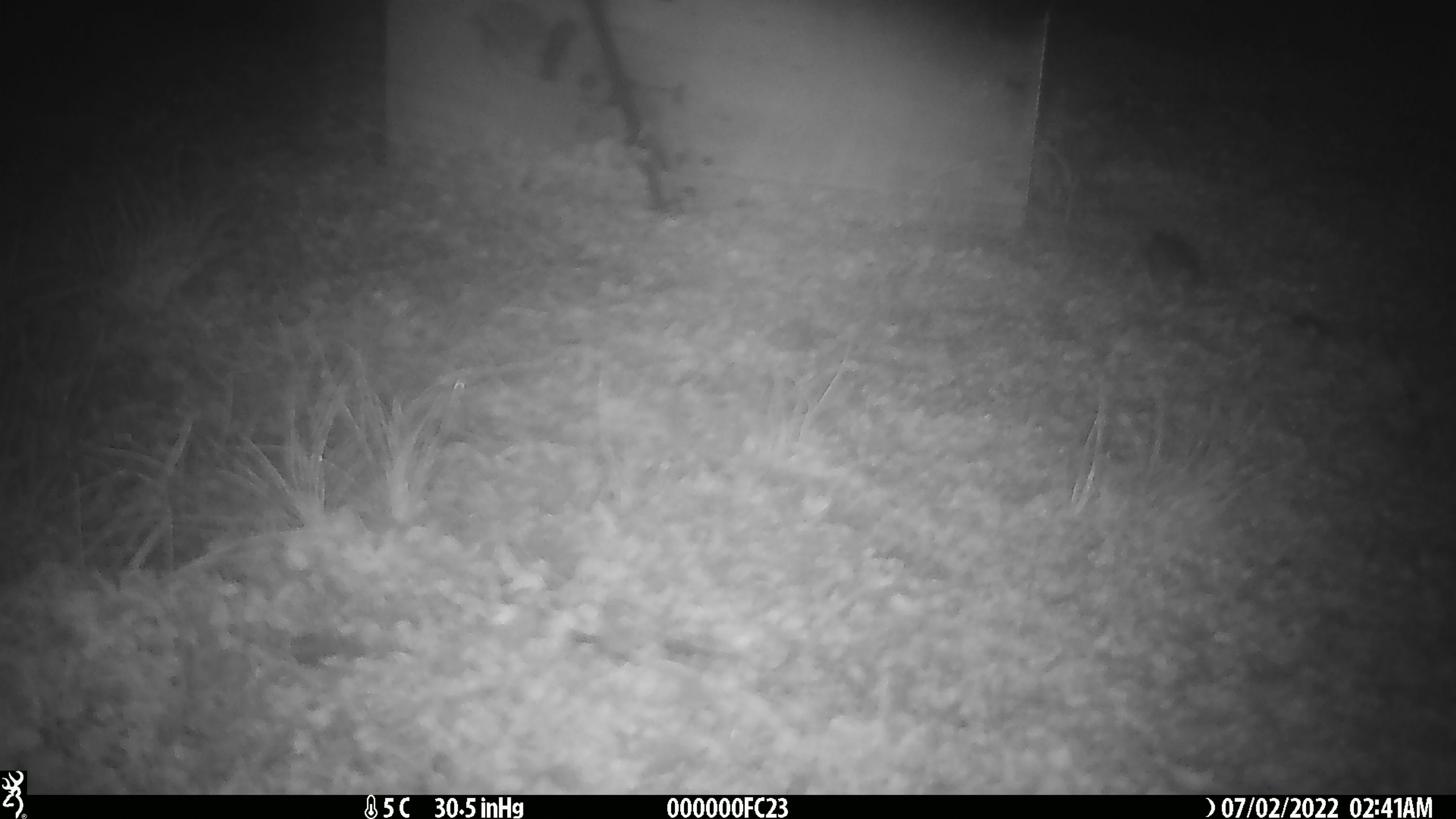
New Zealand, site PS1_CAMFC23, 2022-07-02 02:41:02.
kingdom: Animalia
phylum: Chordata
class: Mammalia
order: Rodentia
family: Muridae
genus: Mus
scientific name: Mus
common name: mouse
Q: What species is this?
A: Mouse (Mus).